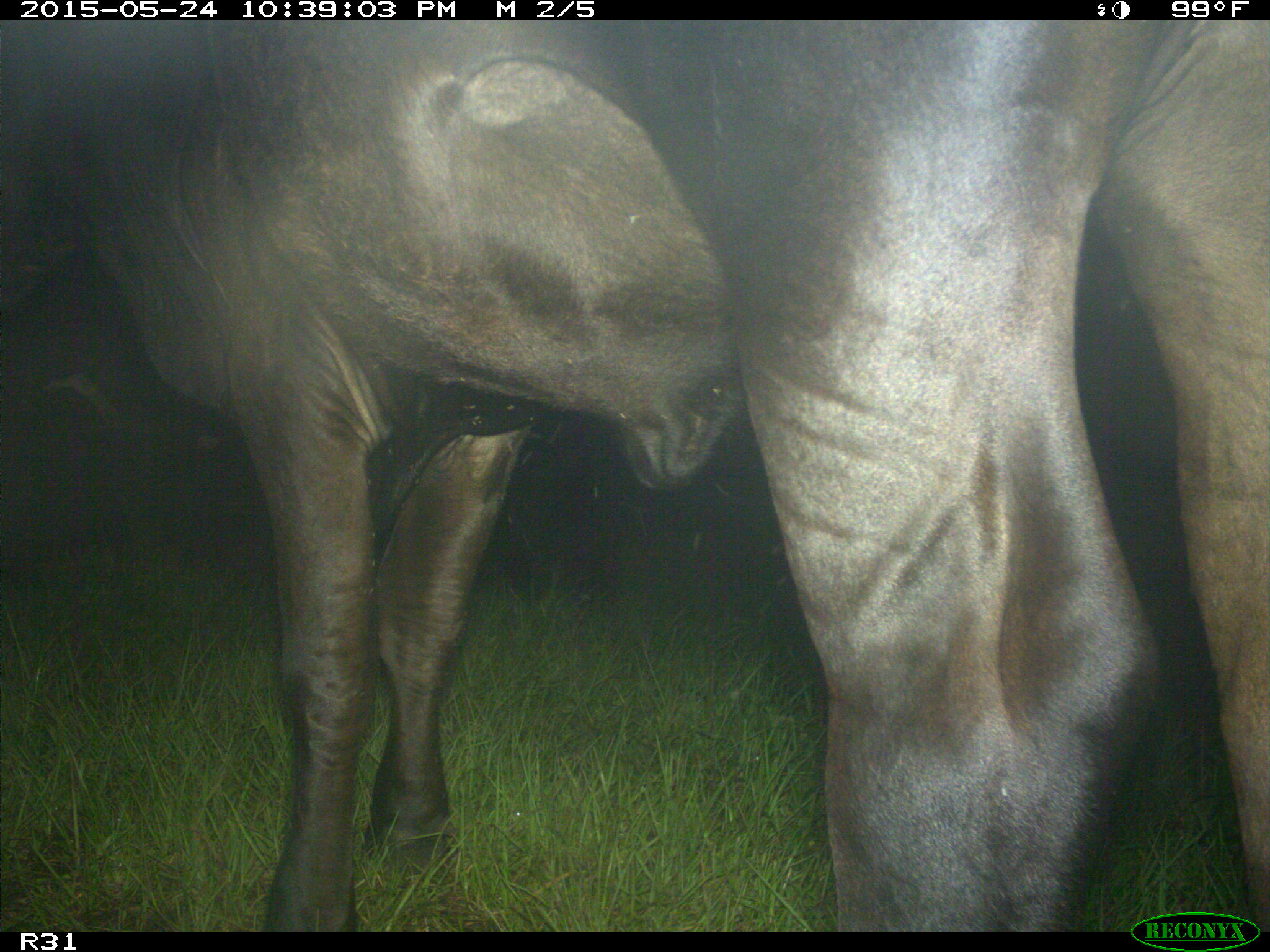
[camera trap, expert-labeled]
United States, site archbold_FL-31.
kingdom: Animalia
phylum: Chordata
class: Mammalia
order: Artiodactyla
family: Bovidae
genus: Bos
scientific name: Bos taurus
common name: domestic cow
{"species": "Bos taurus (domestic cow)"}